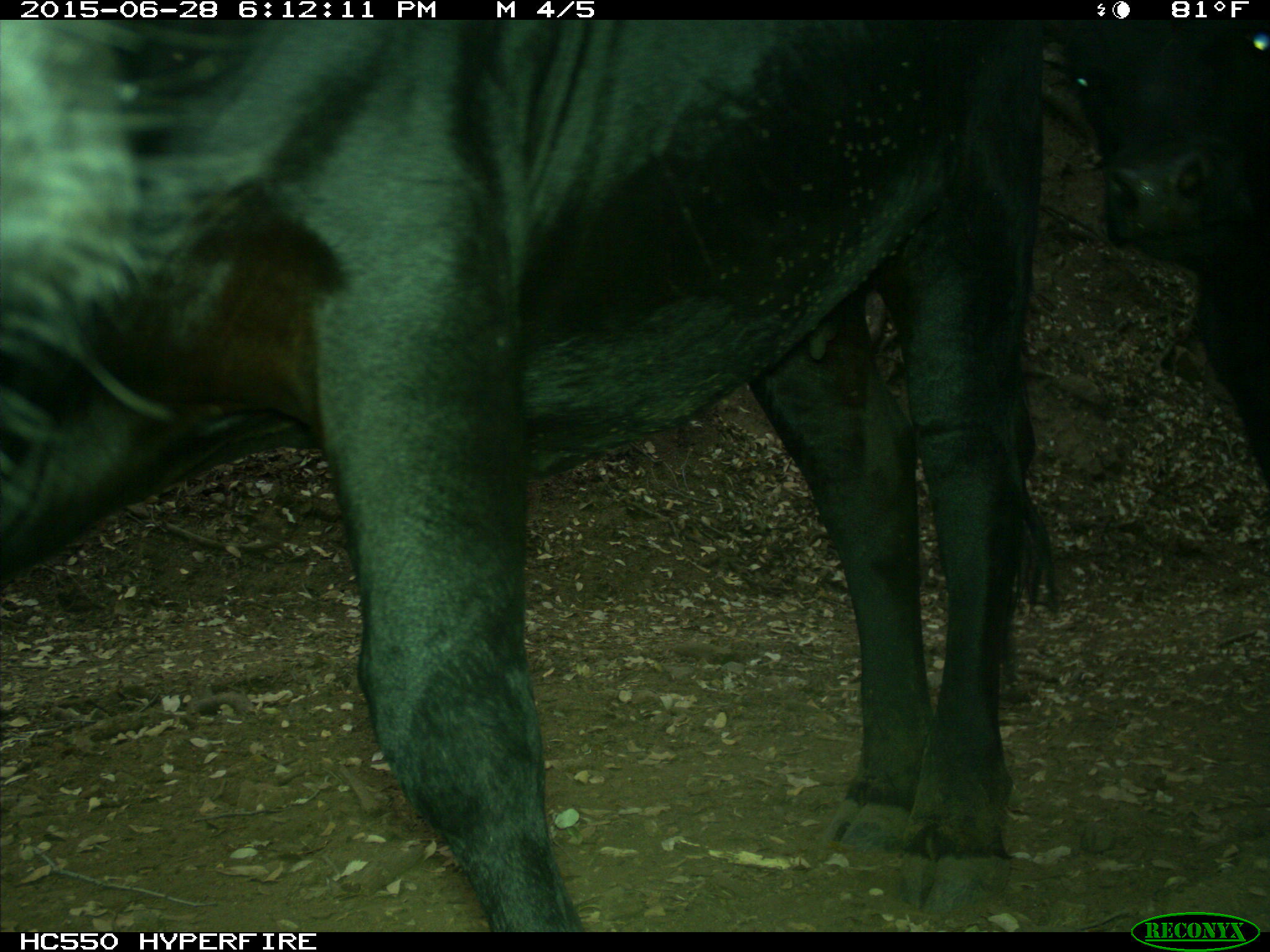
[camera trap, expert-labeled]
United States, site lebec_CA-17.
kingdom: Animalia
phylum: Chordata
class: Mammalia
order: Artiodactyla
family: Bovidae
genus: Bos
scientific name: Bos taurus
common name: domestic cow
Bos taurus (domestic cow).